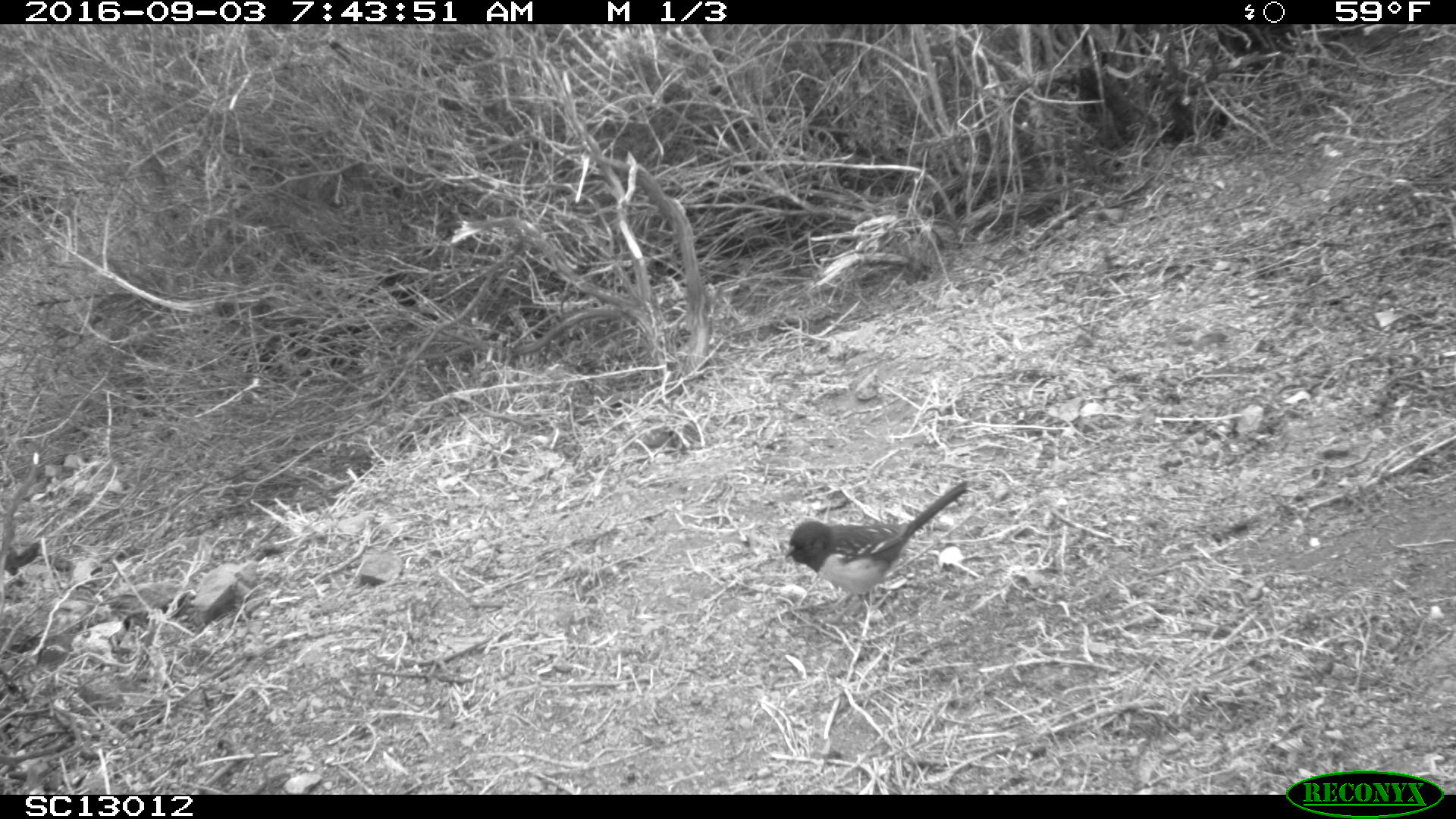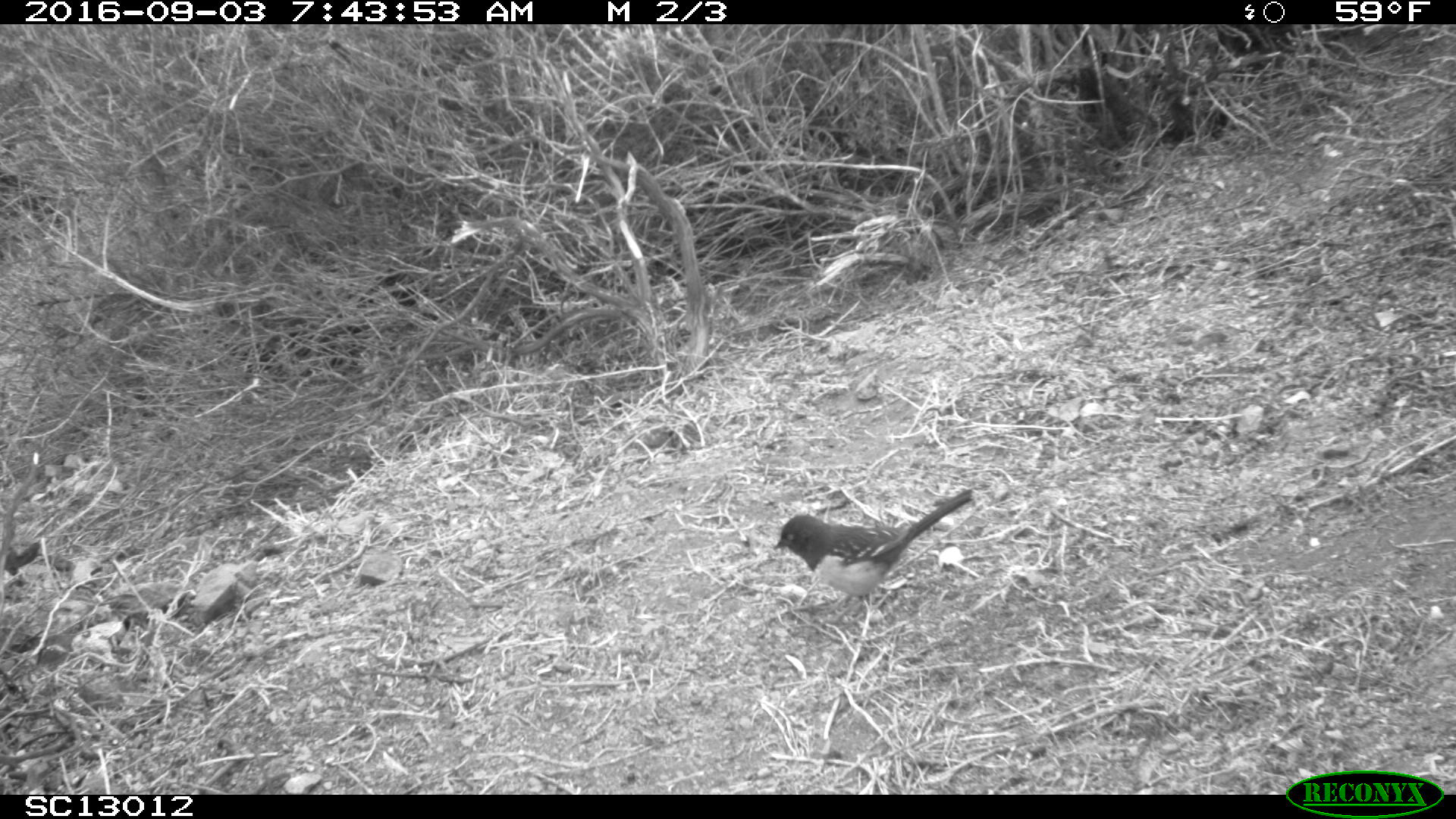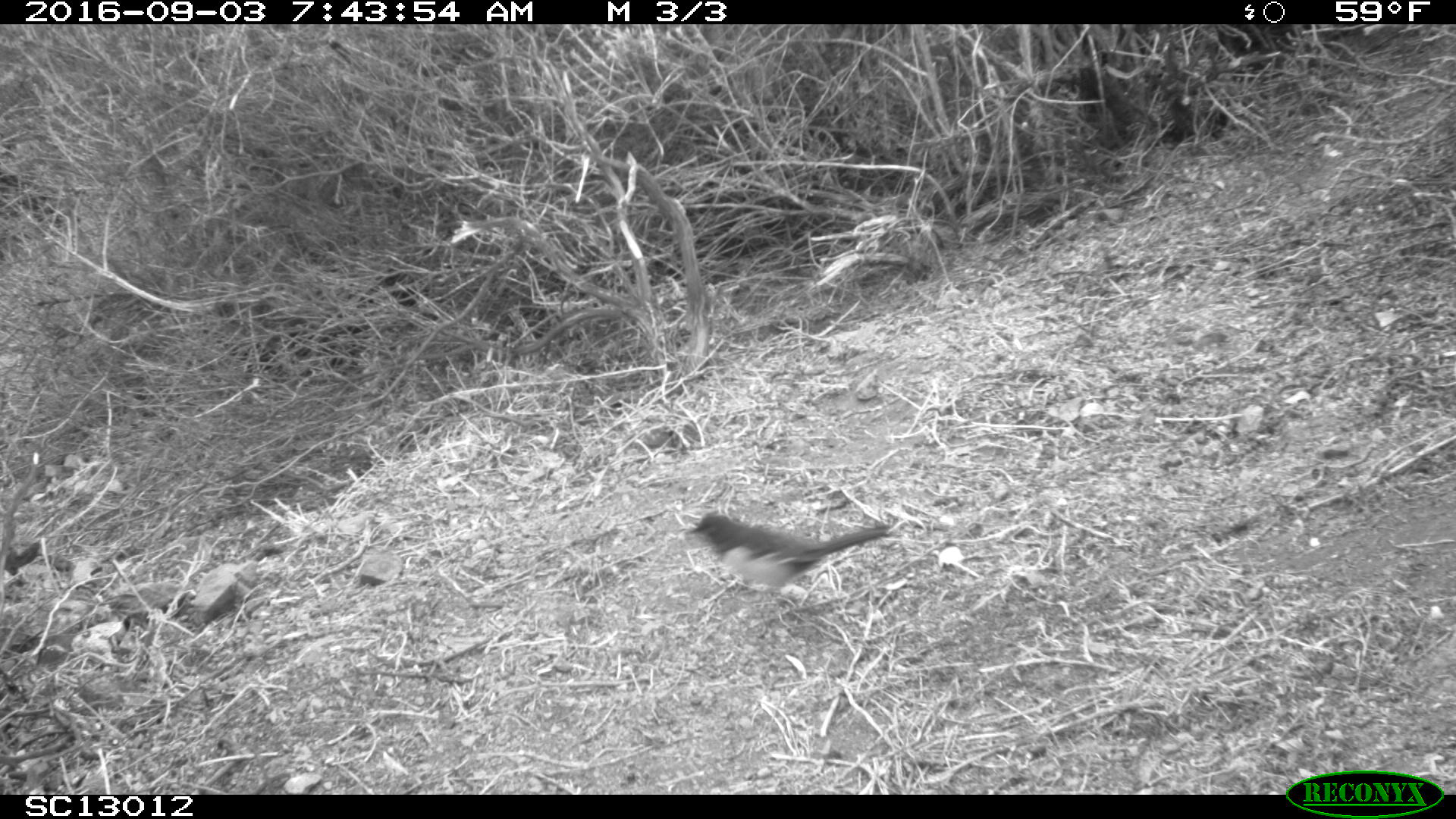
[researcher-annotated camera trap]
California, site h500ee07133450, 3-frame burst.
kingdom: Animalia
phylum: Chordata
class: Aves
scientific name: Aves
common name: bird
Bird (Aves).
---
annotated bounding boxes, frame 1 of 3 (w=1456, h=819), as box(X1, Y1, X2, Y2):
bird: box(785, 481, 967, 629)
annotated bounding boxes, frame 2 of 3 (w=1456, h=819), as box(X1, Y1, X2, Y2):
bird: box(771, 486, 971, 628)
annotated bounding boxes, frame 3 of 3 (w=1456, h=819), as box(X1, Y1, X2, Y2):
bird: box(681, 511, 894, 614)